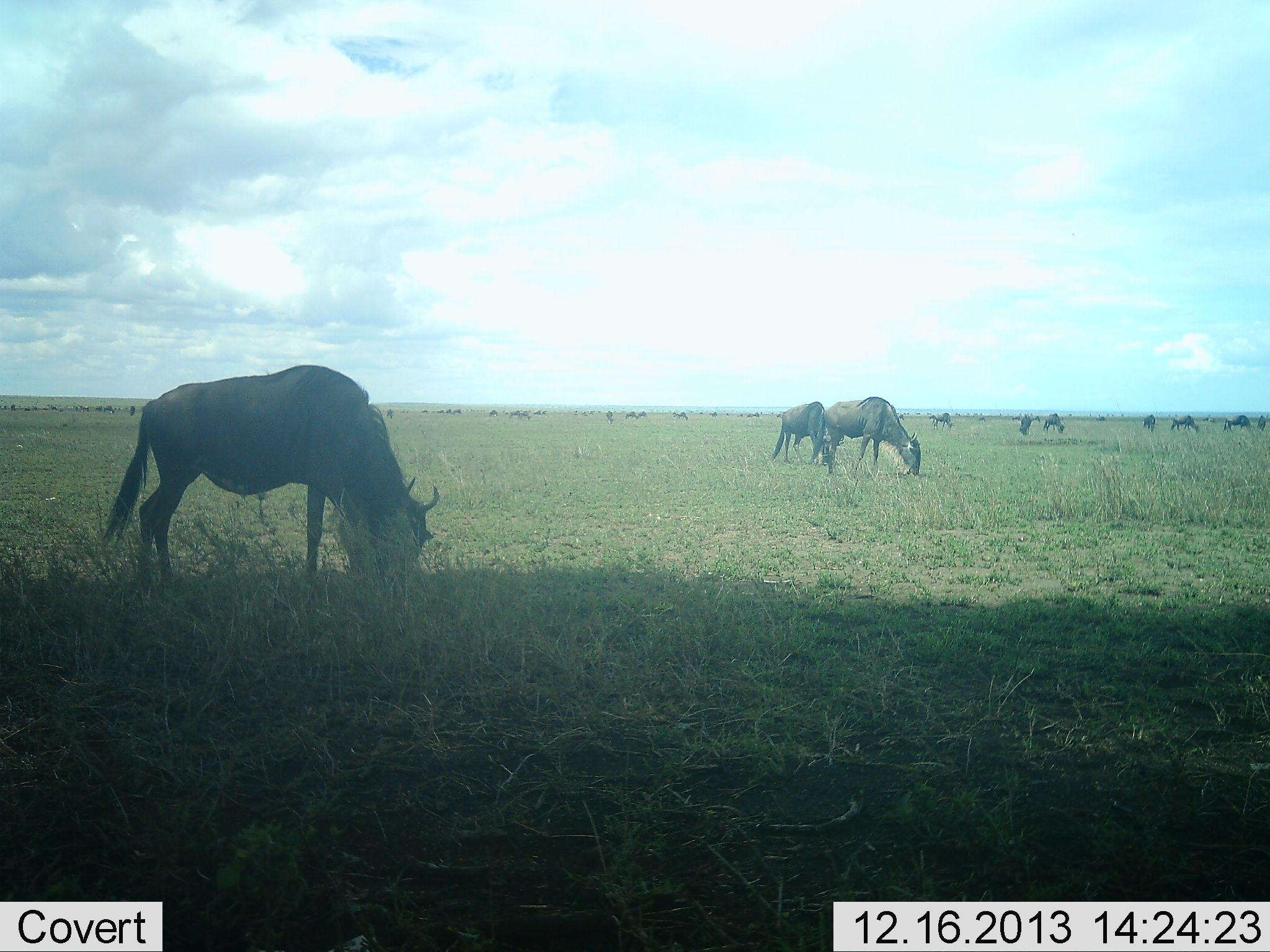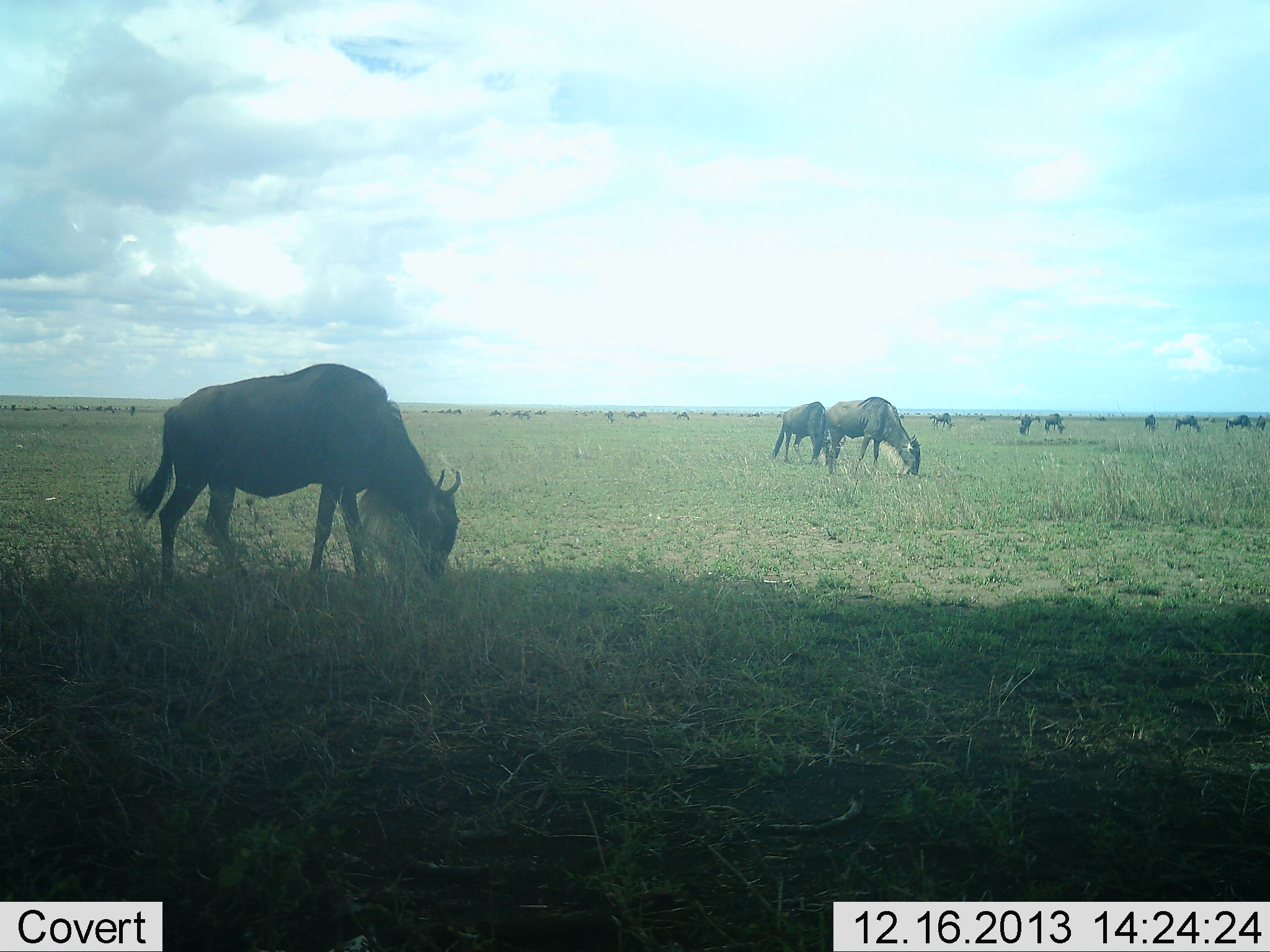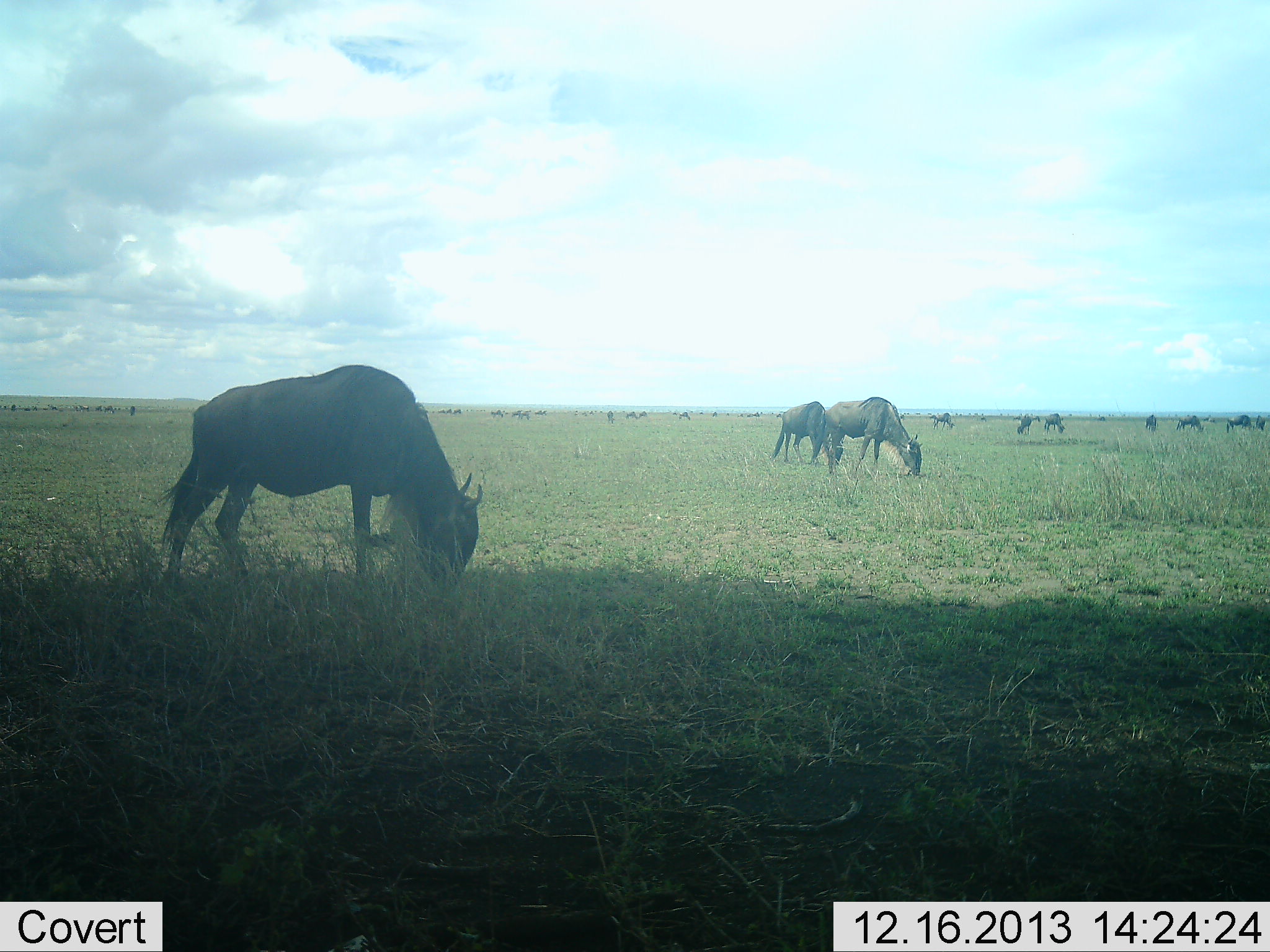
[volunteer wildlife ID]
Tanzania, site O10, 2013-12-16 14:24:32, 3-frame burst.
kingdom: Animalia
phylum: Chordata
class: Mammalia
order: Artiodactyla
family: Bovidae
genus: Connochaetes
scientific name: Connochaetes taurinus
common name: blue wildebeest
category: wildebeest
Wildebeest (blue wildebeest) (Connochaetes taurinus), count 11-50. Behavior (volunteer vote fractions): standing 55%, resting 0%, moving 9%, interacting 9%. Young present (vote fraction): 0%. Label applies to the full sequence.